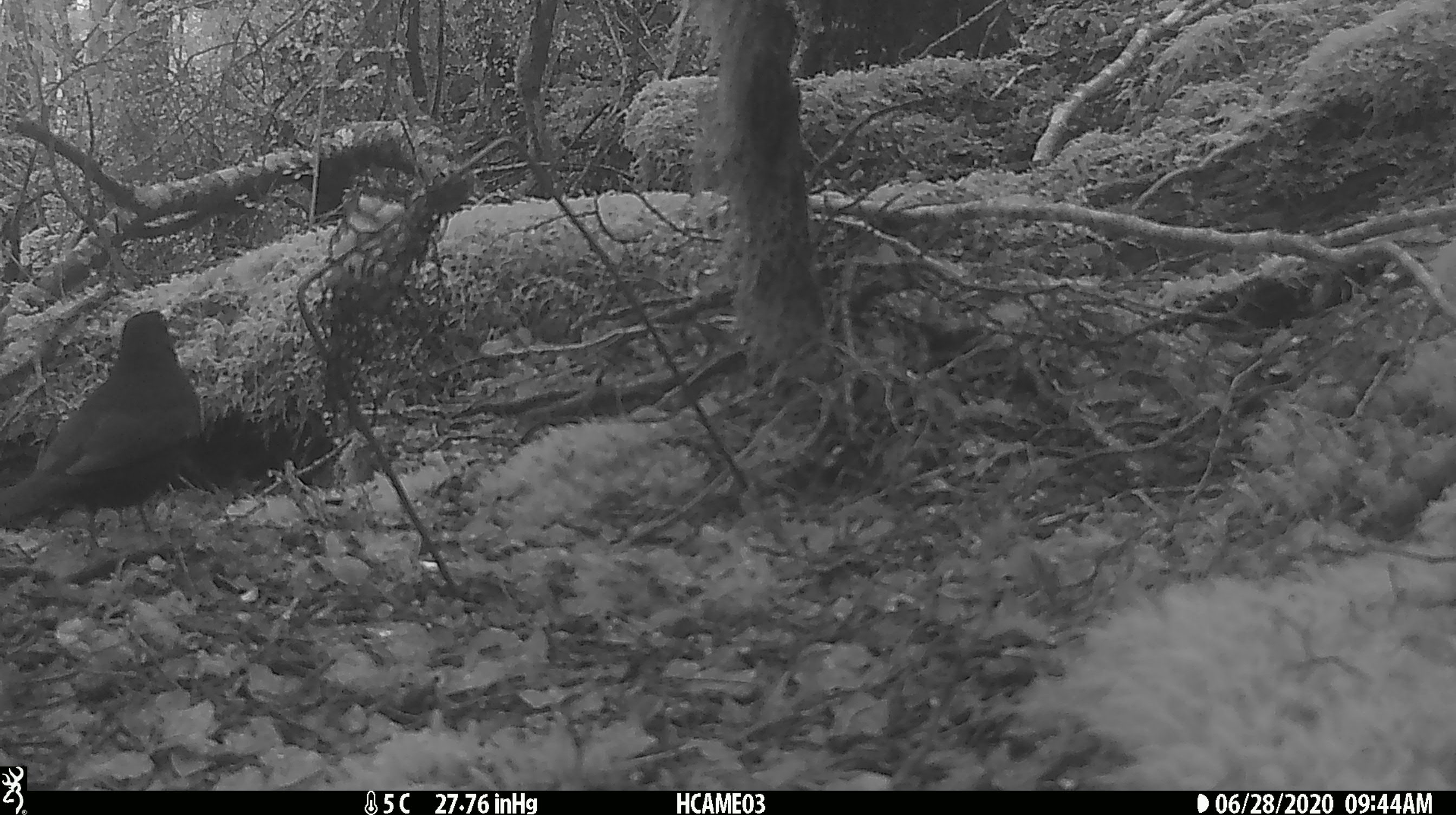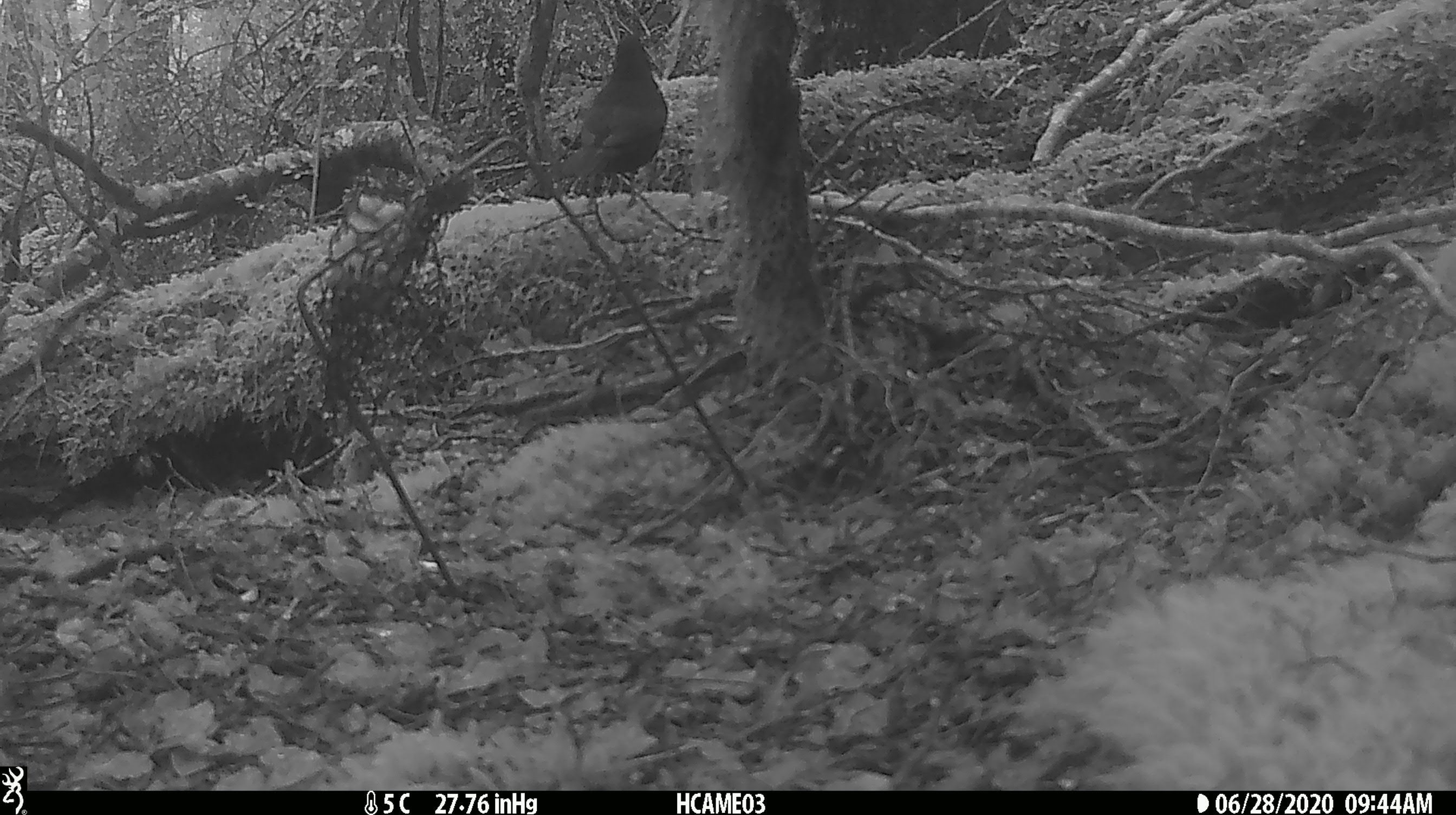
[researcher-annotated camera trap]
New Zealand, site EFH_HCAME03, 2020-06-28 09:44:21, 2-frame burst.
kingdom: Animalia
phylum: Chordata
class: Aves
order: Passeriformes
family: Turdidae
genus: Turdus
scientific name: Turdus merula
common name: eurasian blackbird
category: blackbird